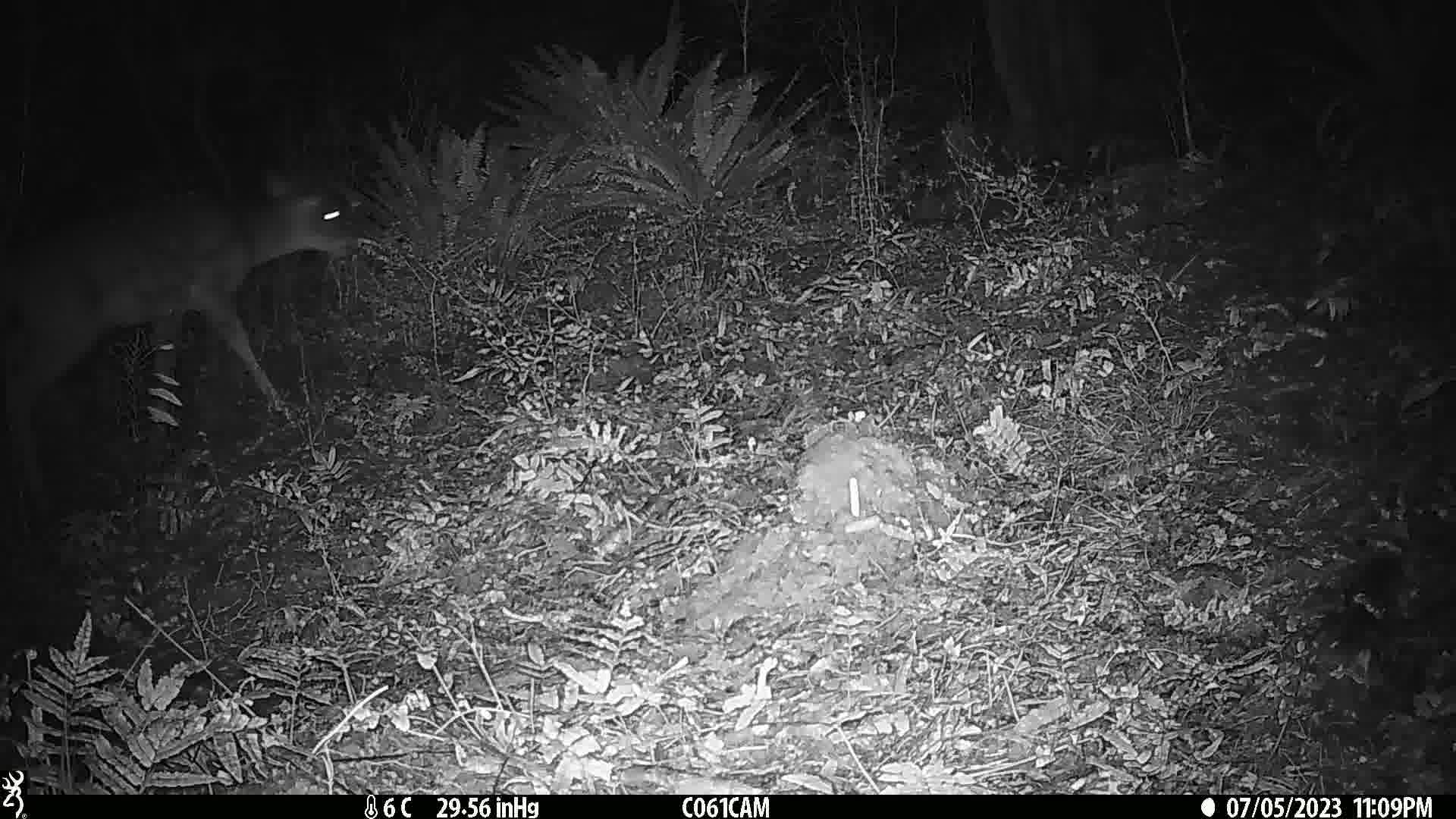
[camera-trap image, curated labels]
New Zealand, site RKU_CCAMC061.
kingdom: Animalia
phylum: Chordata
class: Mammalia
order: Artiodactyla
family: Cervidae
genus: Odocoileus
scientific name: Odocoileus virginianus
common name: white-tailed deer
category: white tailed deer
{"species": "white tailed deer (white-tailed deer) (Odocoileus virginianus)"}